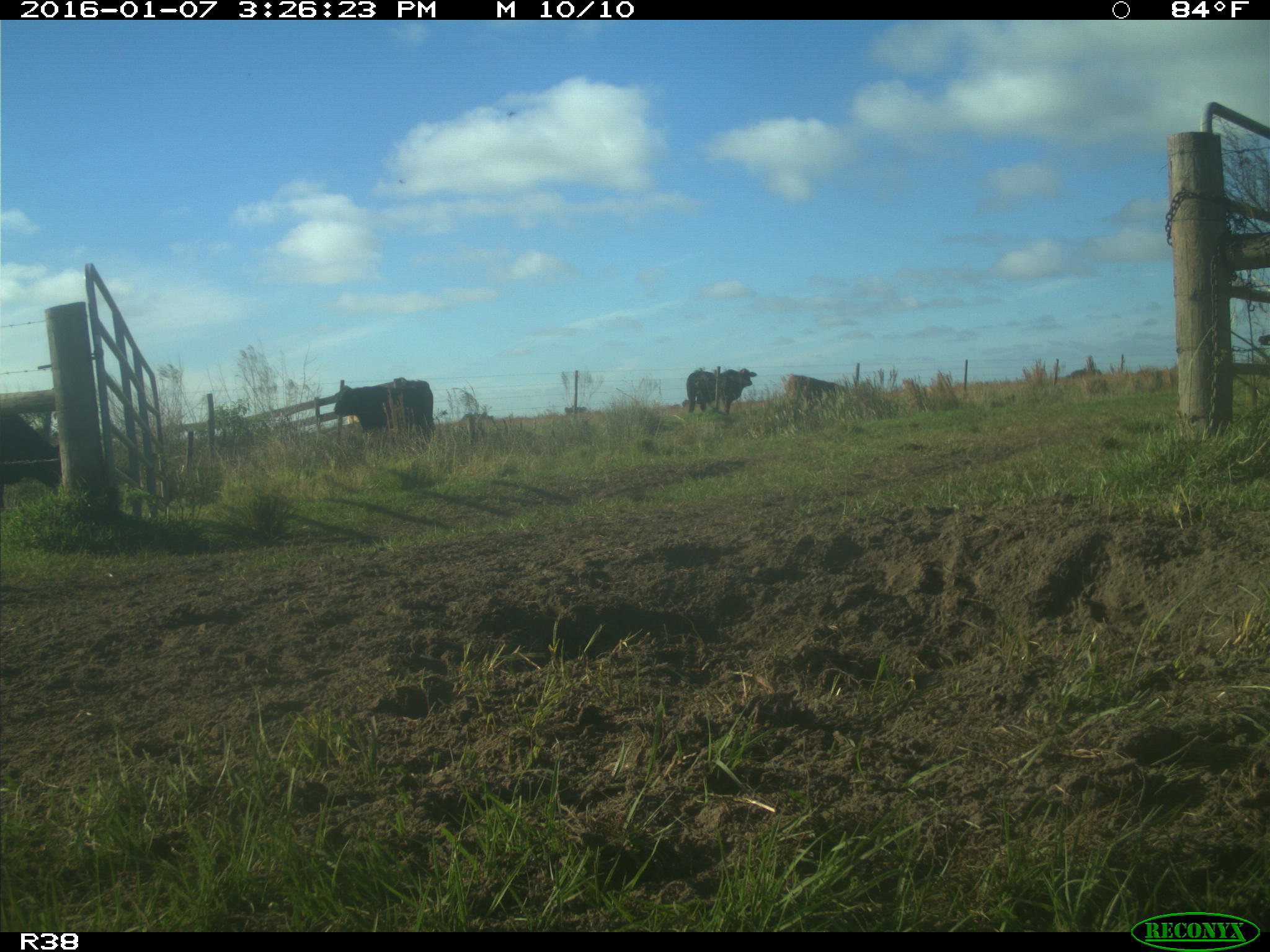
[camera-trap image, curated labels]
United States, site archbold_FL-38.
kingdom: Animalia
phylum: Chordata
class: Mammalia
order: Artiodactyla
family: Bovidae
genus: Bos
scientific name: Bos taurus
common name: domestic cow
Bos taurus (domestic cow).